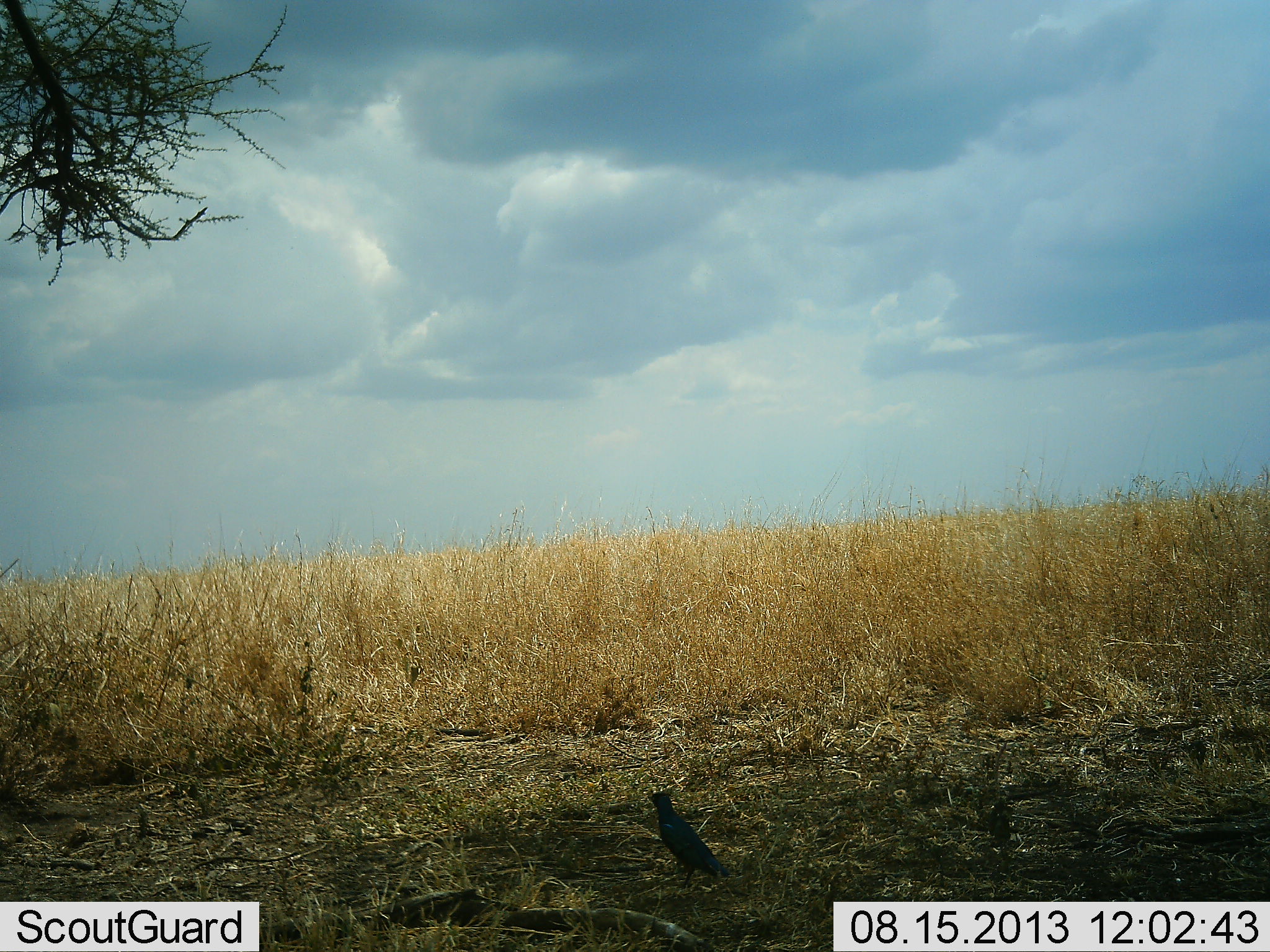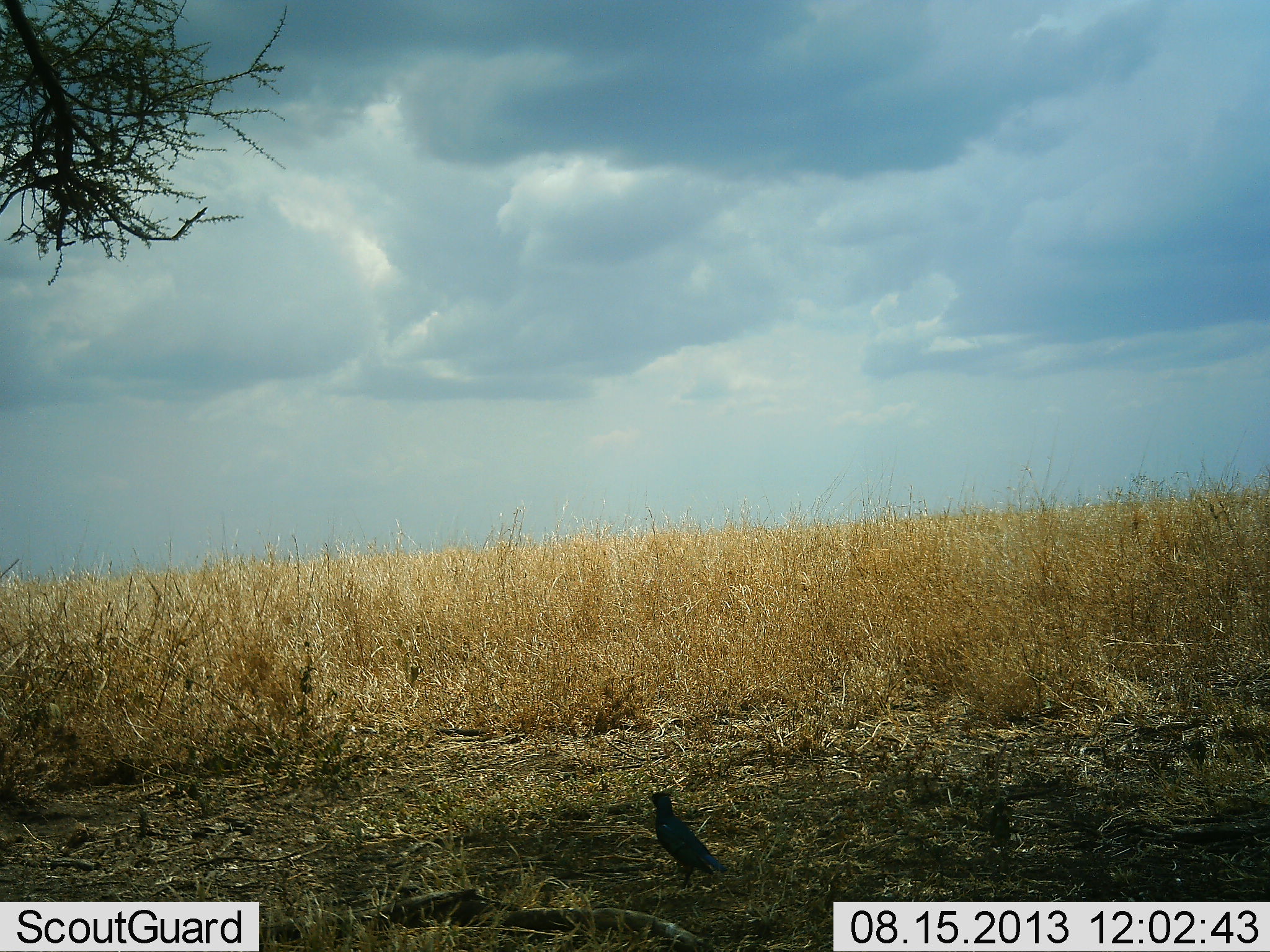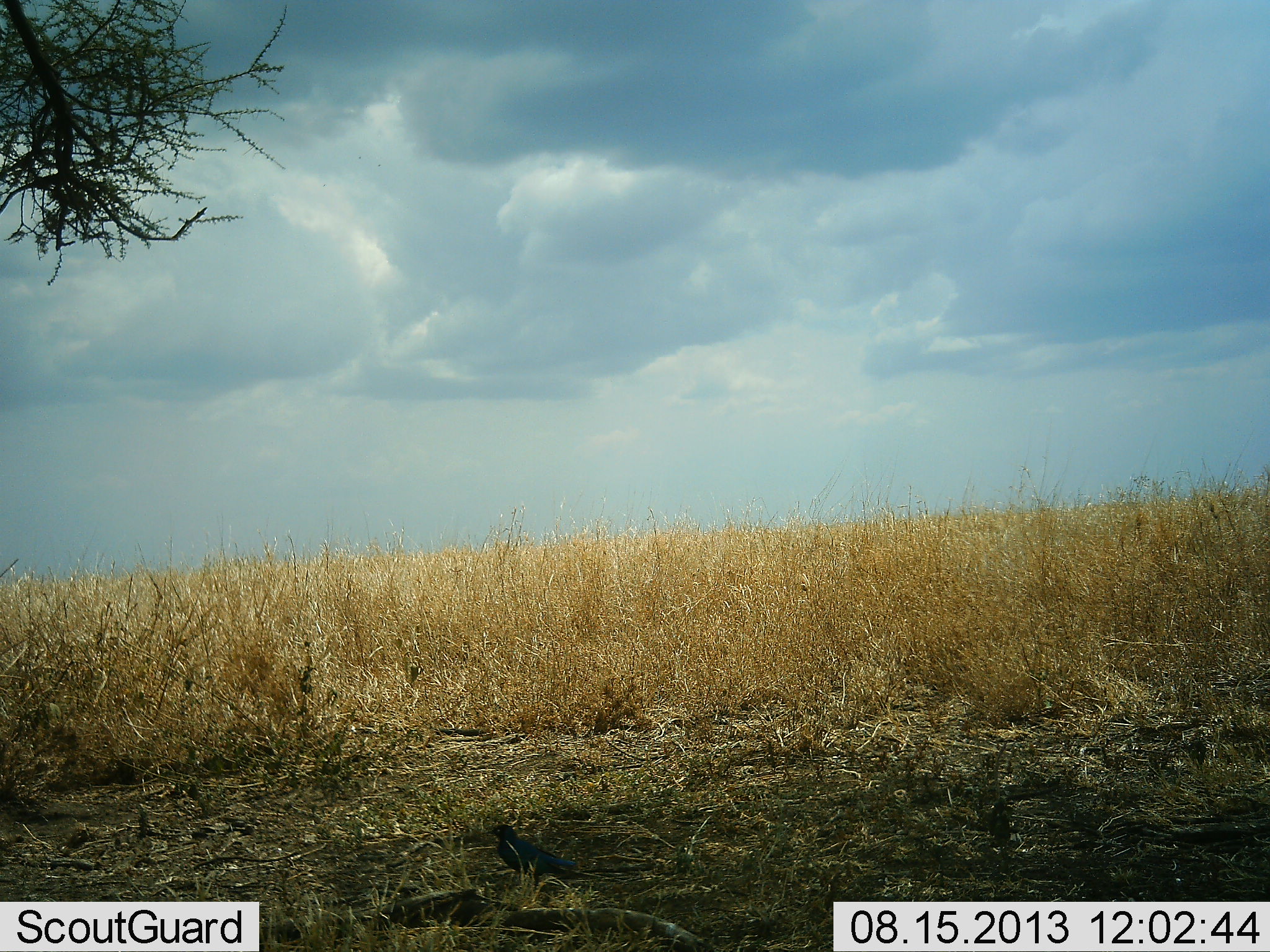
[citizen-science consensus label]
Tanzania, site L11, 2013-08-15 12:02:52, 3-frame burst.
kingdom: Animalia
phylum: Chordata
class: Aves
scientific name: Aves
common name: bird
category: otherbird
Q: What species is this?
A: Otherbird (bird) (Aves).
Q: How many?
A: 1.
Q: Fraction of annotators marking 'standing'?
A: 52%.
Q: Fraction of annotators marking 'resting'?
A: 7%.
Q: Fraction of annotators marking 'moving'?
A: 63%.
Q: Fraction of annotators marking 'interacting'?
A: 0%.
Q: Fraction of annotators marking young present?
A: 0%.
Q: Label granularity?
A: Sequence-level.